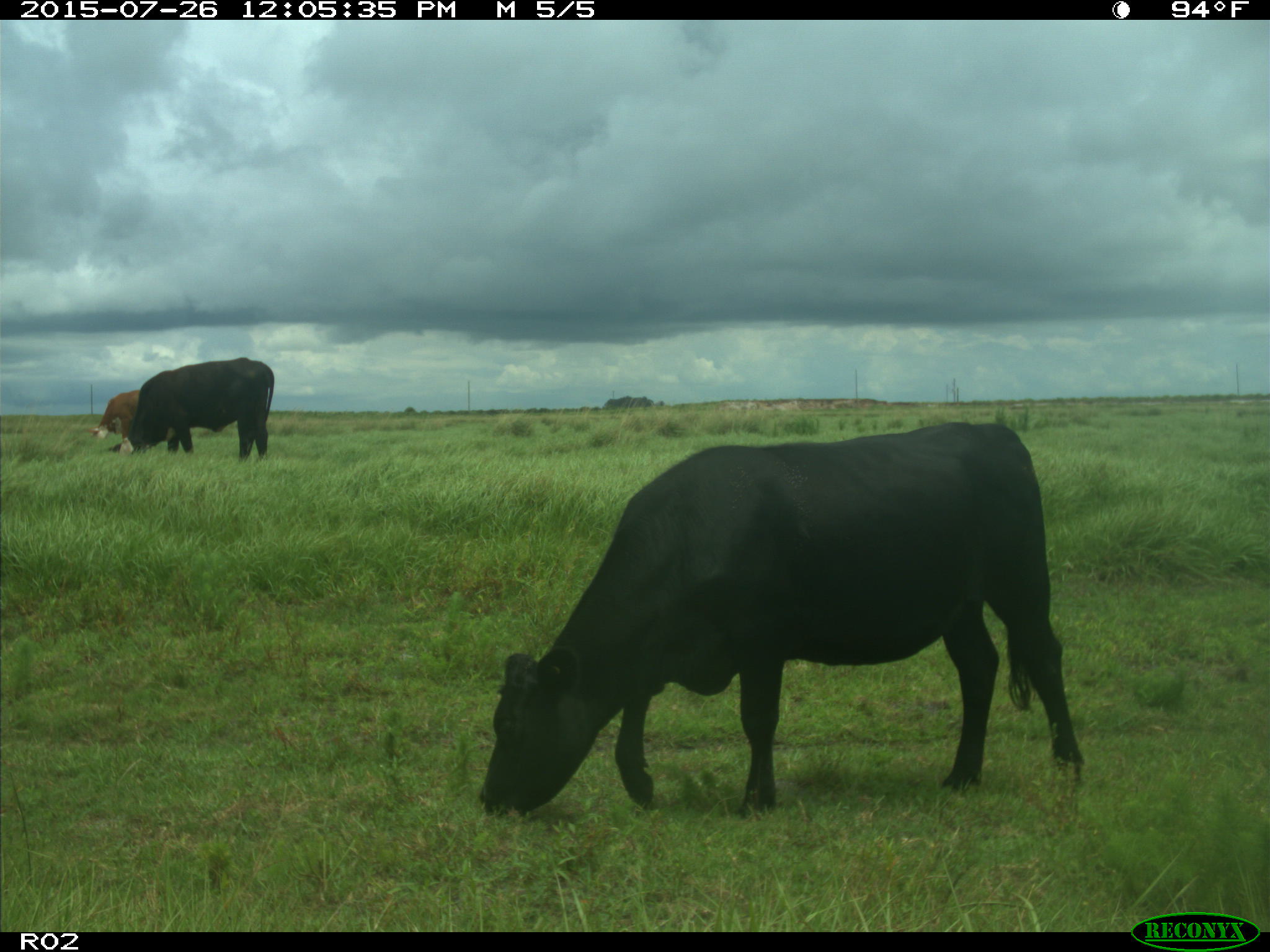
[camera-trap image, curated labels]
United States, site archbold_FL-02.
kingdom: Animalia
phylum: Chordata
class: Mammalia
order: Artiodactyla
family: Bovidae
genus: Bos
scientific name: Bos taurus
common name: domestic cow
Bos taurus (domestic cow).